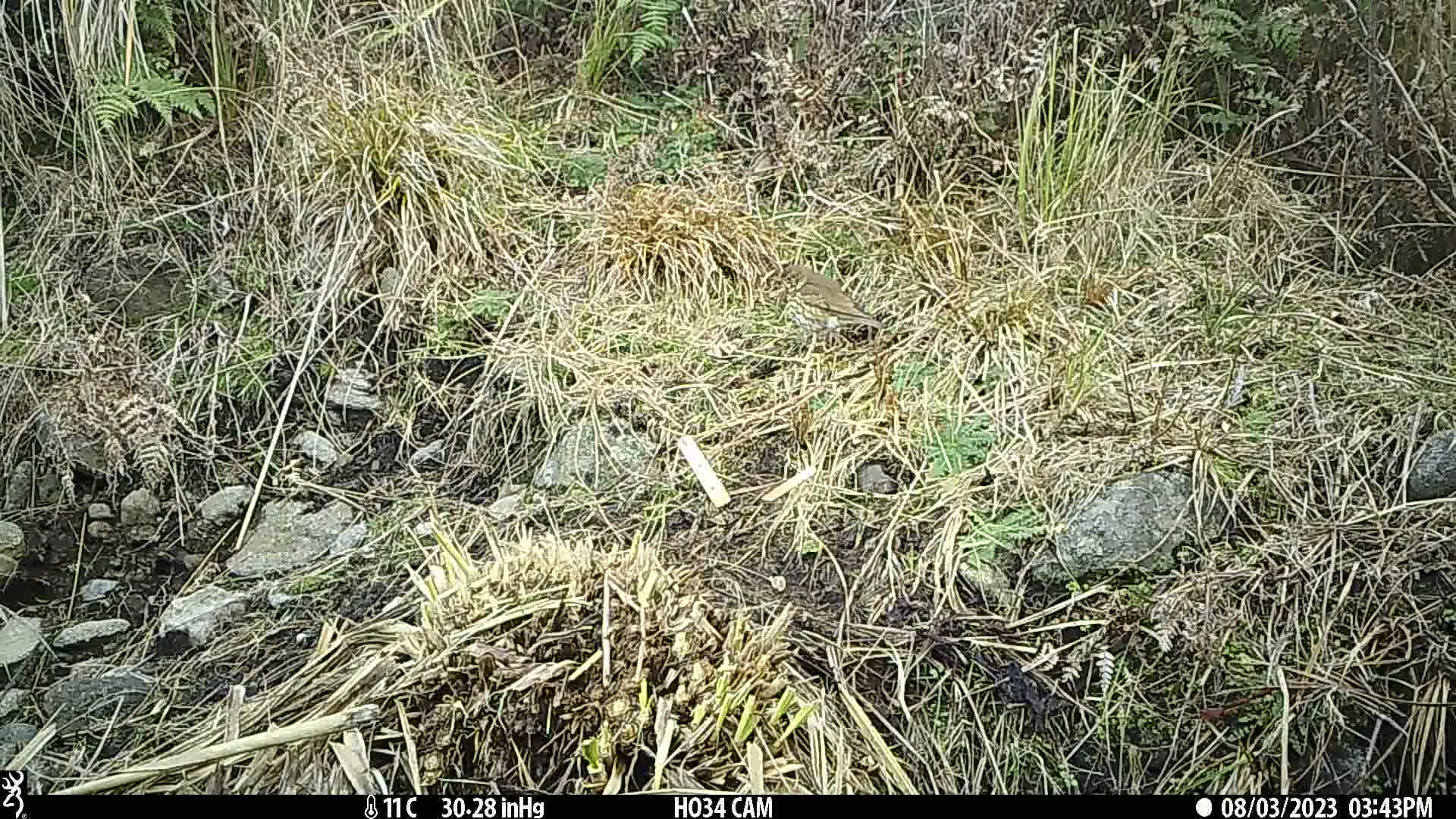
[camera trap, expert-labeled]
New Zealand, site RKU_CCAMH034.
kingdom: Animalia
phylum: Chordata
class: Aves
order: Passeriformes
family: Turdidae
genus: Turdus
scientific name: Turdus philomelos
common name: song thrush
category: thrush